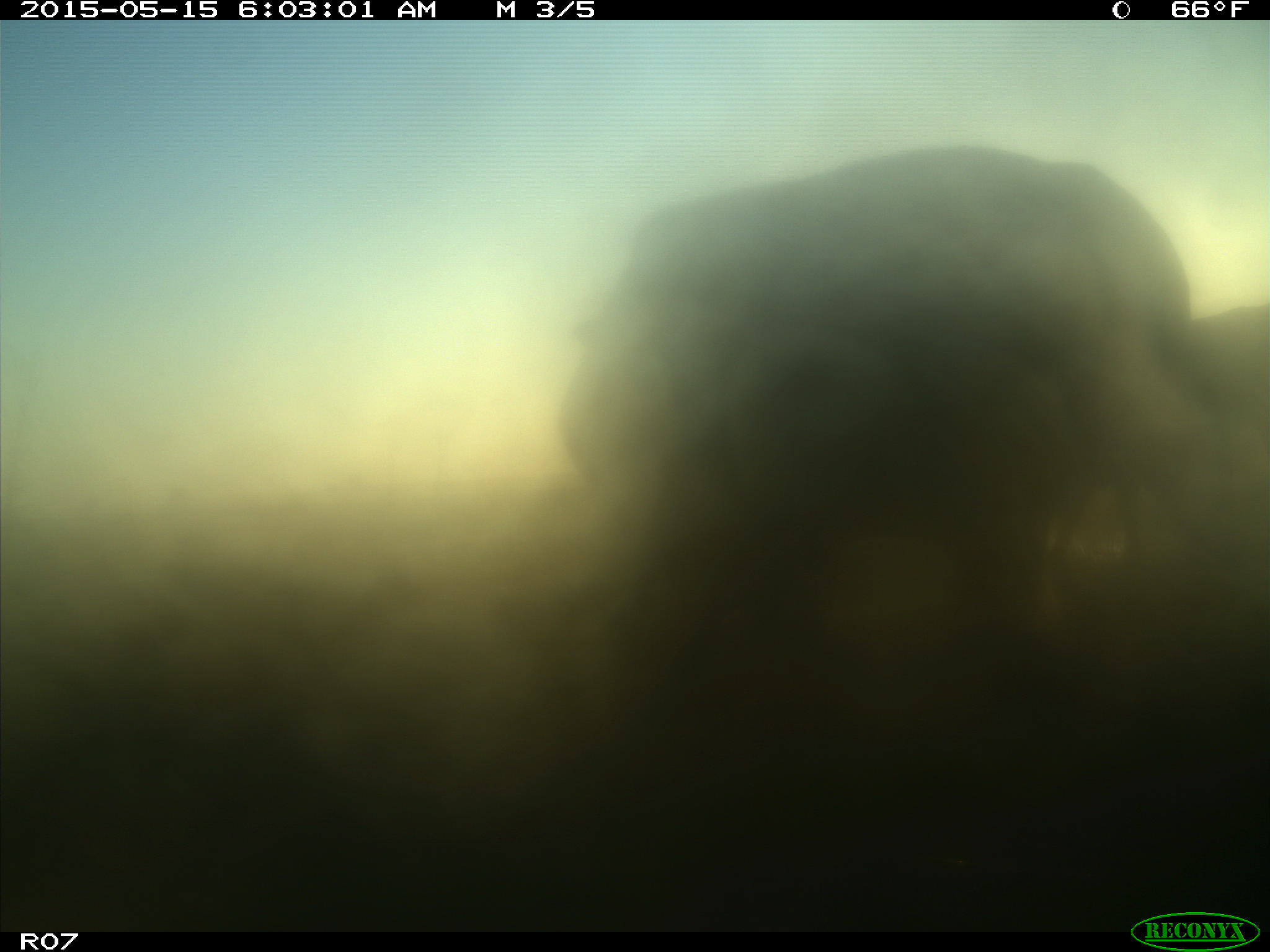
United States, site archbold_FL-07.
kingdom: Animalia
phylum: Chordata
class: Mammalia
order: Artiodactyla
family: Bovidae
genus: Bos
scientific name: Bos taurus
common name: domestic cow